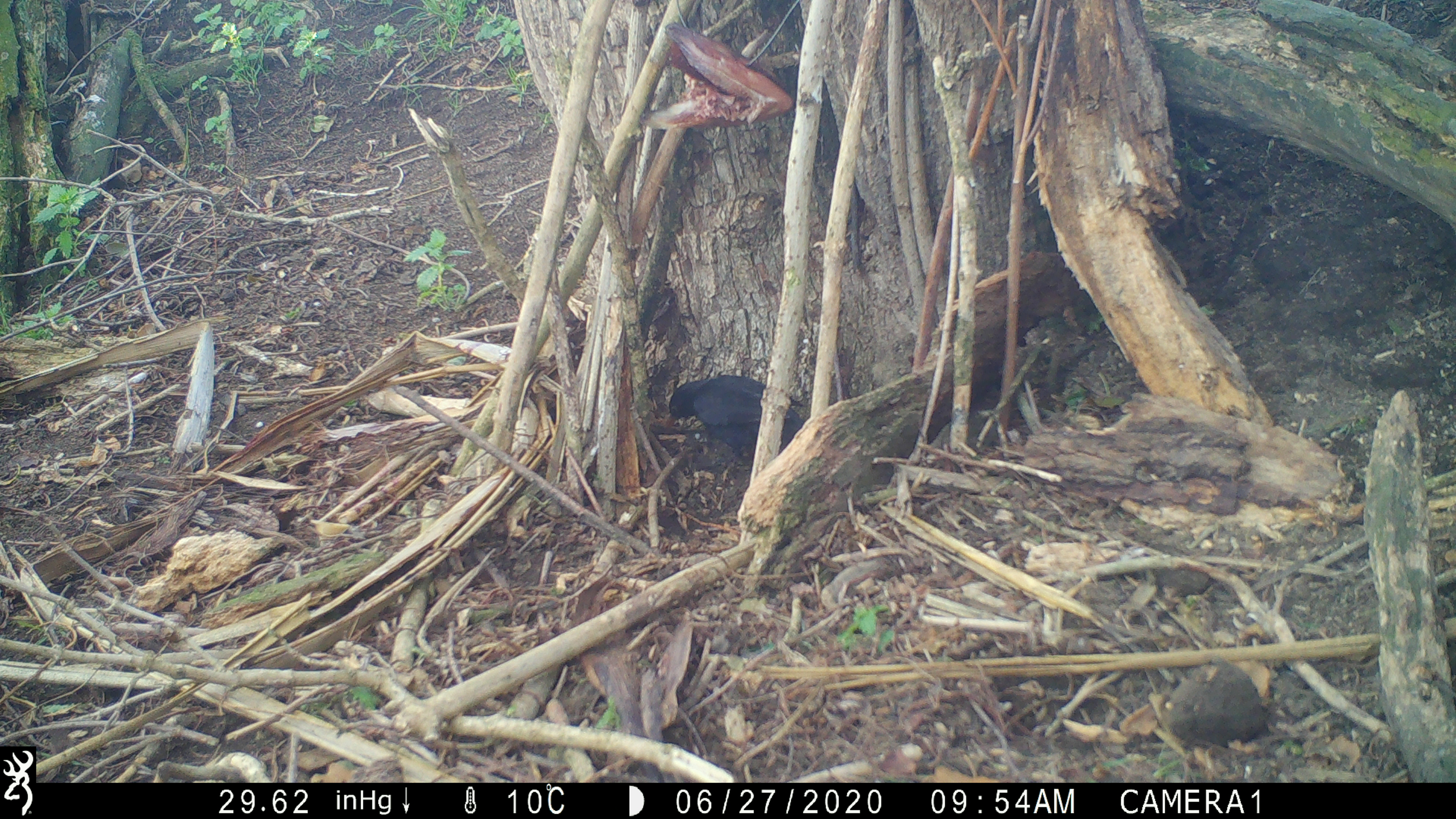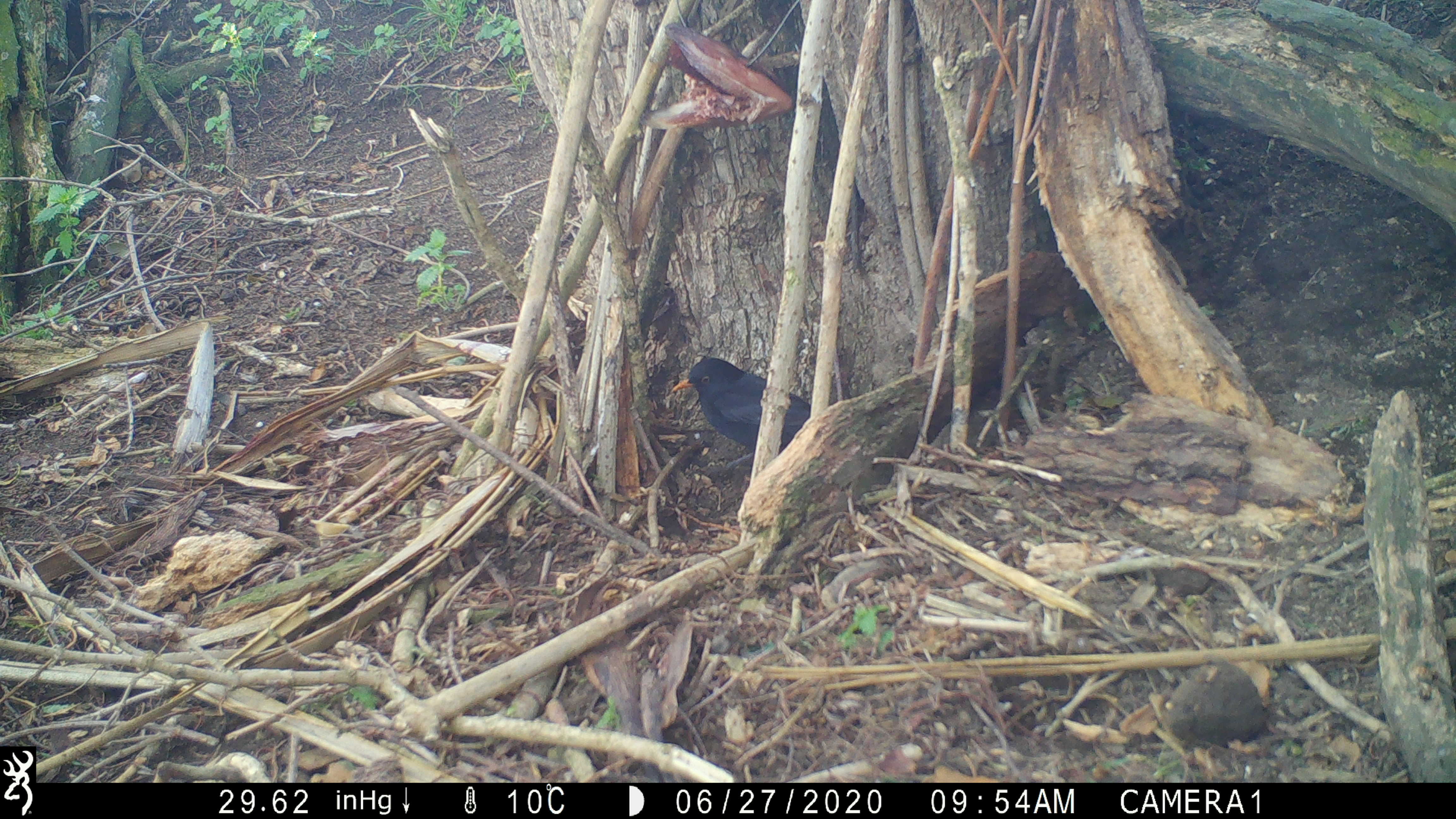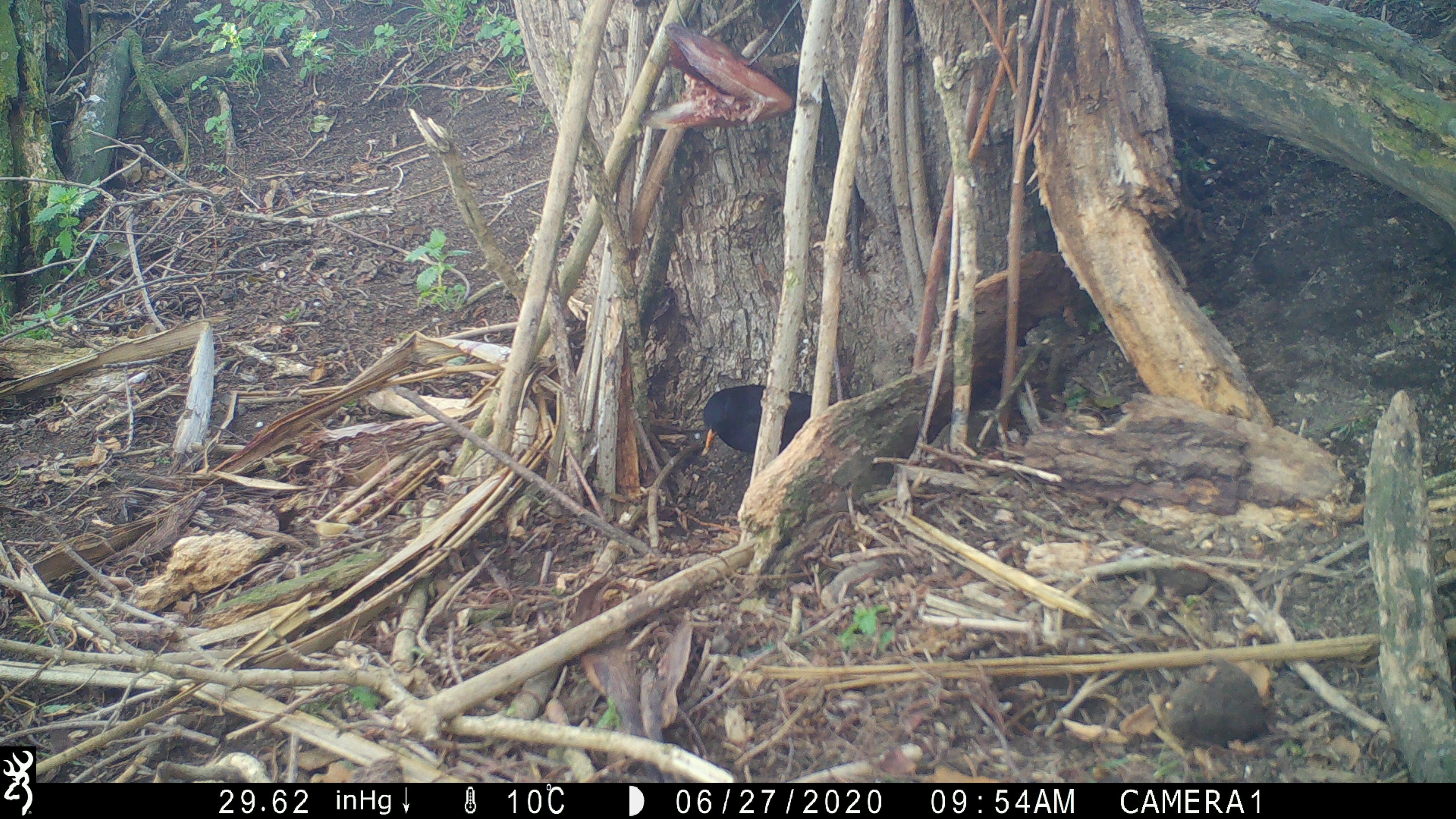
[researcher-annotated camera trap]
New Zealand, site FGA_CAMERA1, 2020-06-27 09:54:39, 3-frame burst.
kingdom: Animalia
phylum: Chordata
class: Aves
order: Passeriformes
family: Turdidae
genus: Turdus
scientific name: Turdus merula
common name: eurasian blackbird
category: blackbird